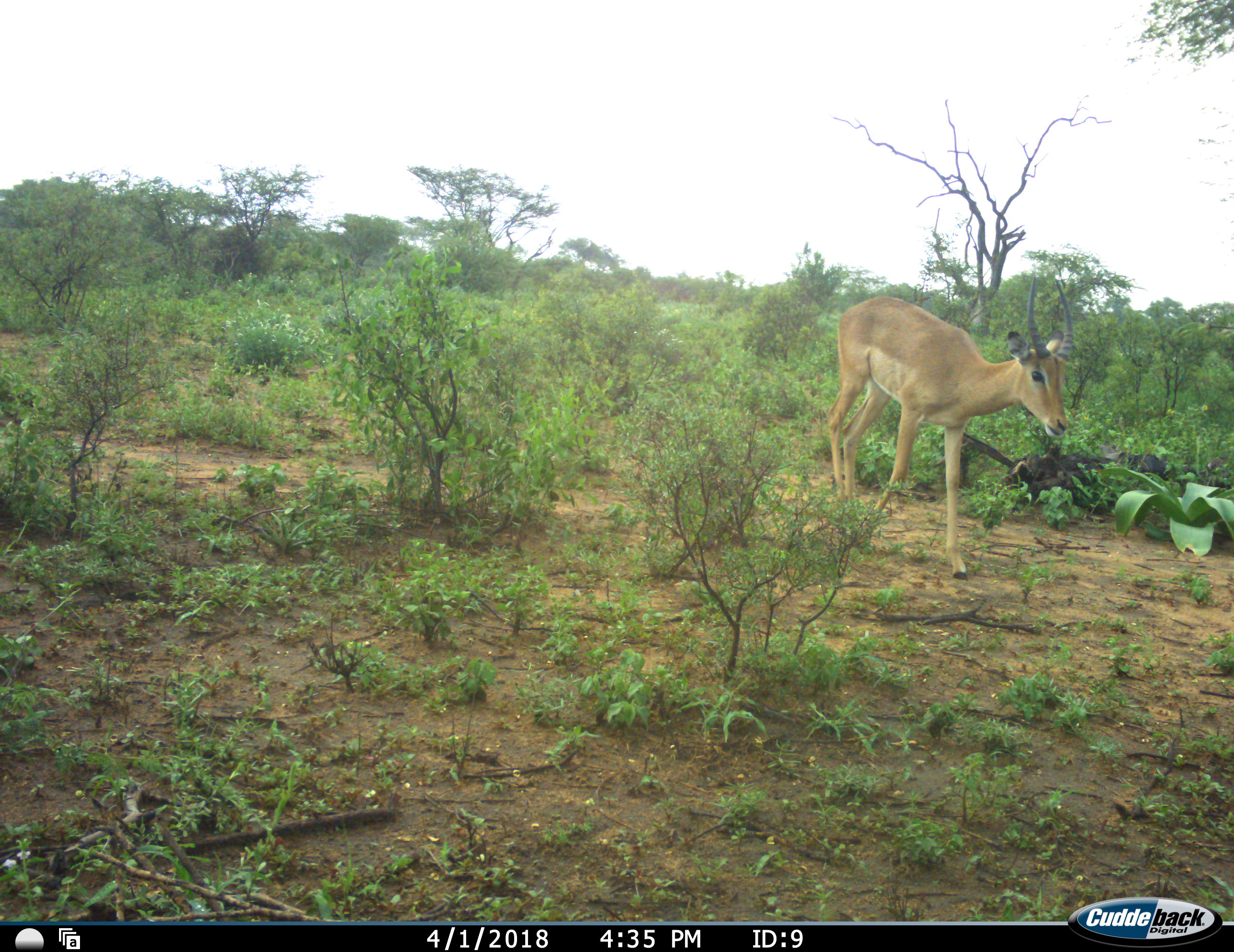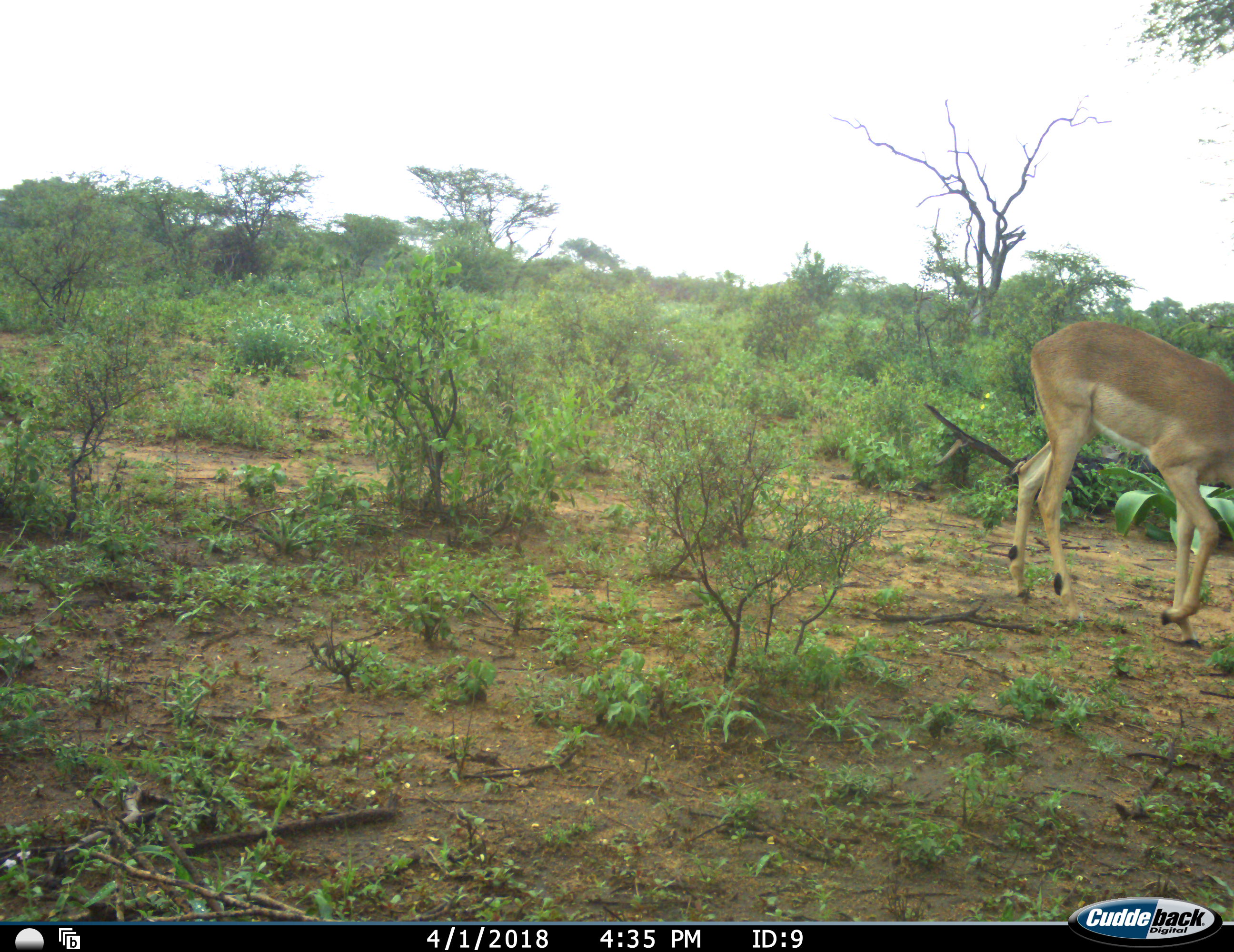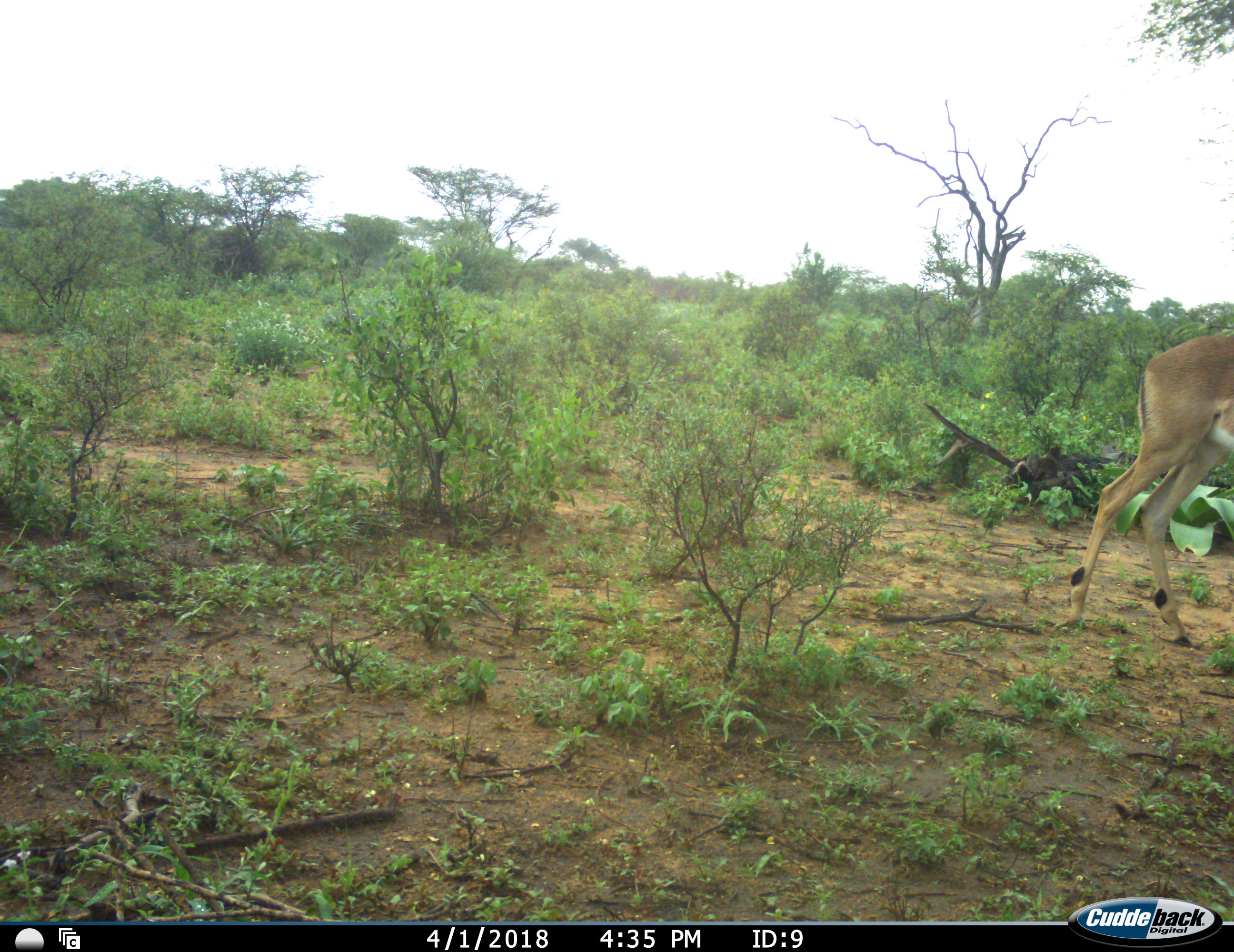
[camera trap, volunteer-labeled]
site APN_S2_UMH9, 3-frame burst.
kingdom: Animalia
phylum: Chordata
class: Mammalia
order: Artiodactyla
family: Bovidae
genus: Aepyceros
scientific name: Aepyceros melampus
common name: impala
Impala (Aepyceros melampus), count 1. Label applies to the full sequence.